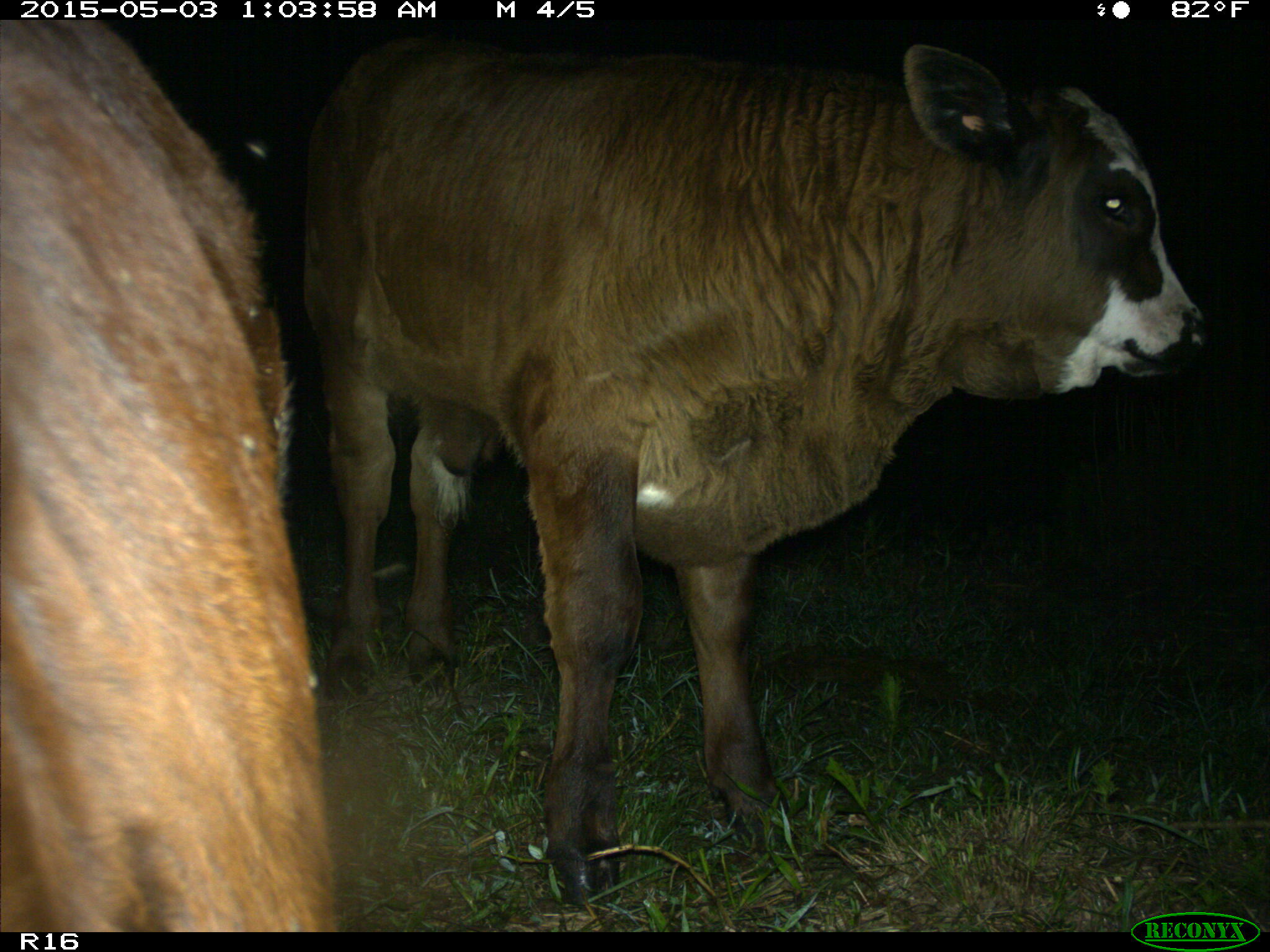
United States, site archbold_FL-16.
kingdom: Animalia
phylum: Chordata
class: Mammalia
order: Artiodactyla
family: Bovidae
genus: Bos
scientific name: Bos taurus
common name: domestic cow